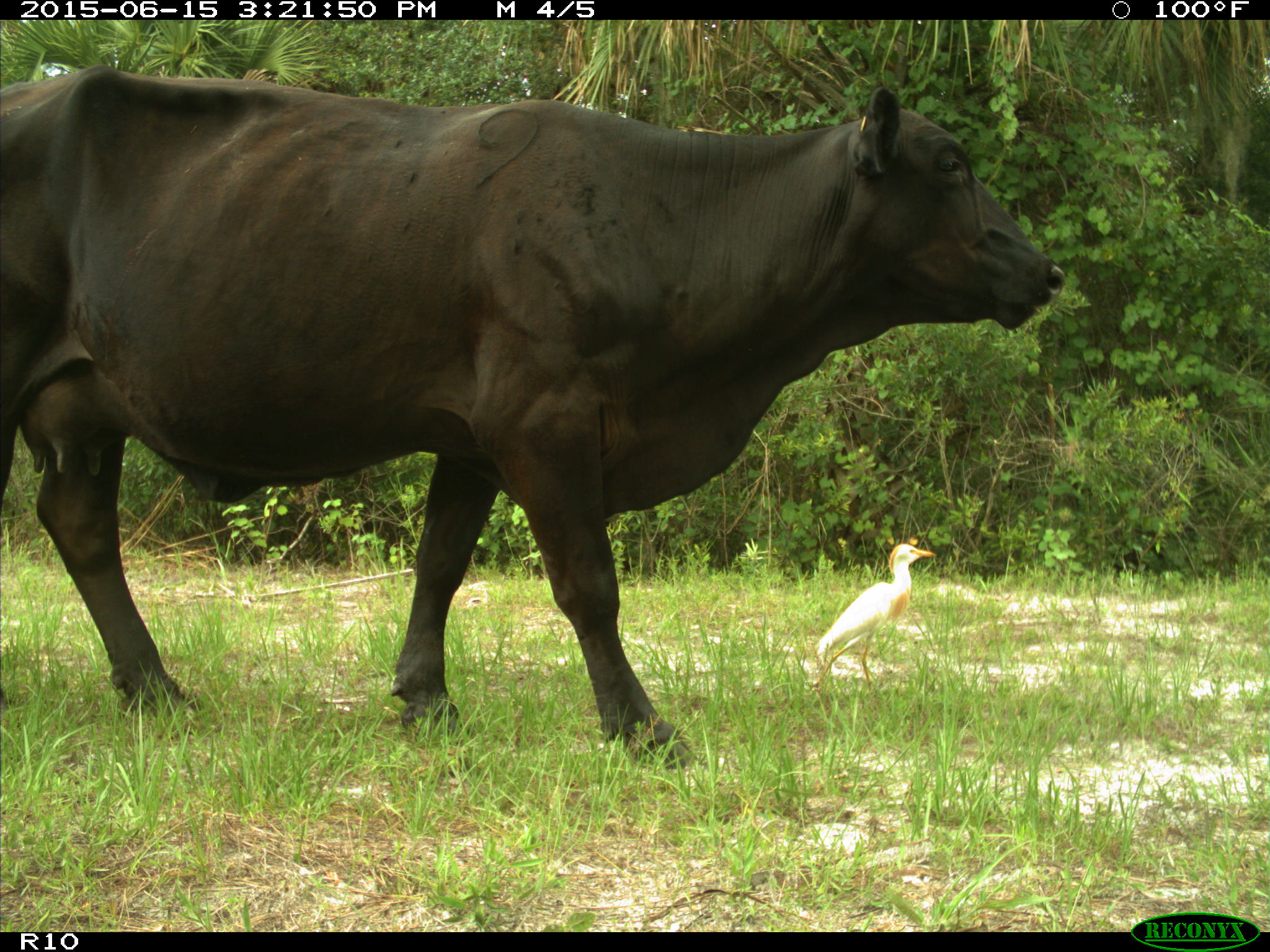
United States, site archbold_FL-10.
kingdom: Animalia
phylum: Chordata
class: Mammalia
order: Artiodactyla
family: Bovidae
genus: Bos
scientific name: Bos taurus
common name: domestic cow